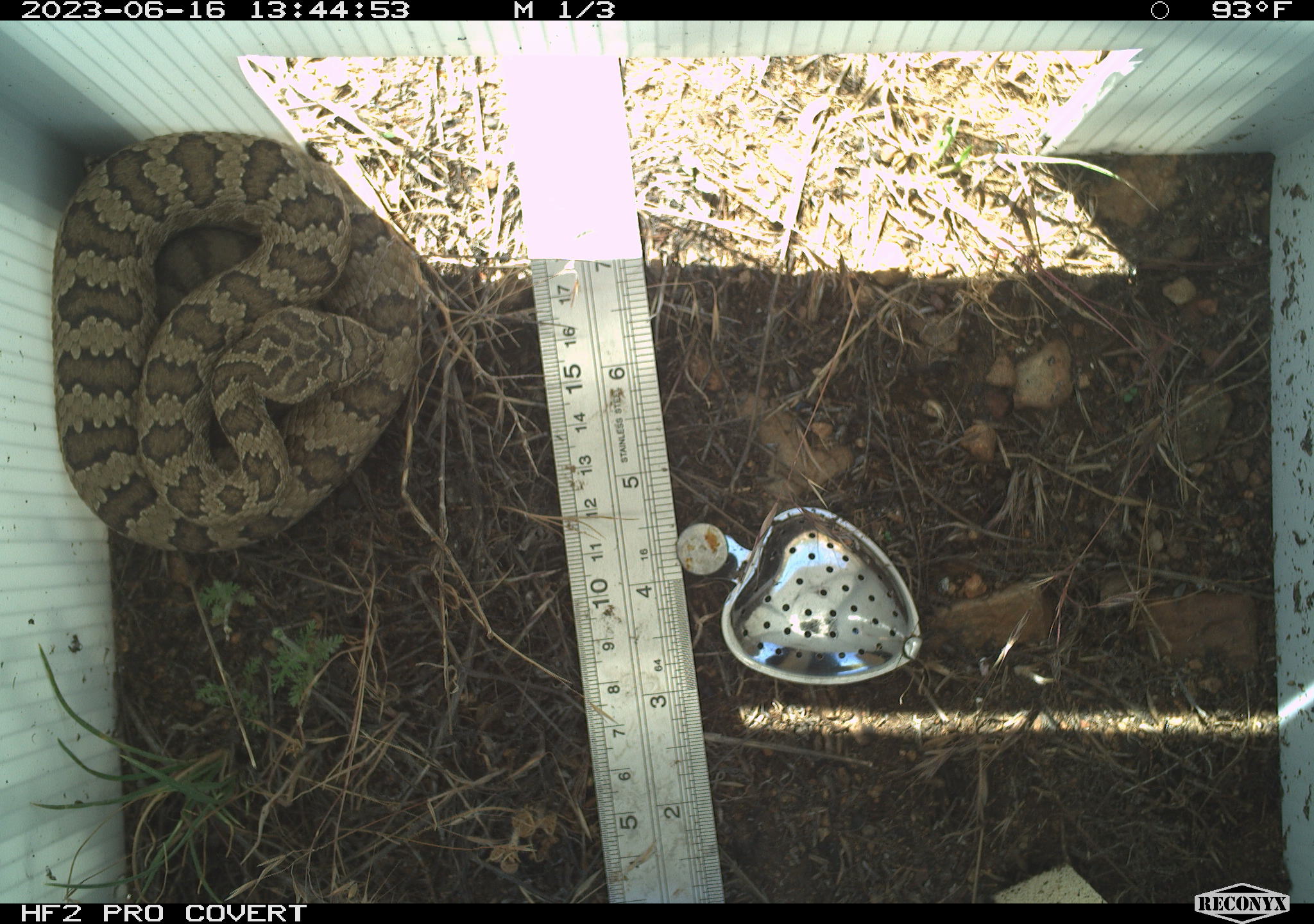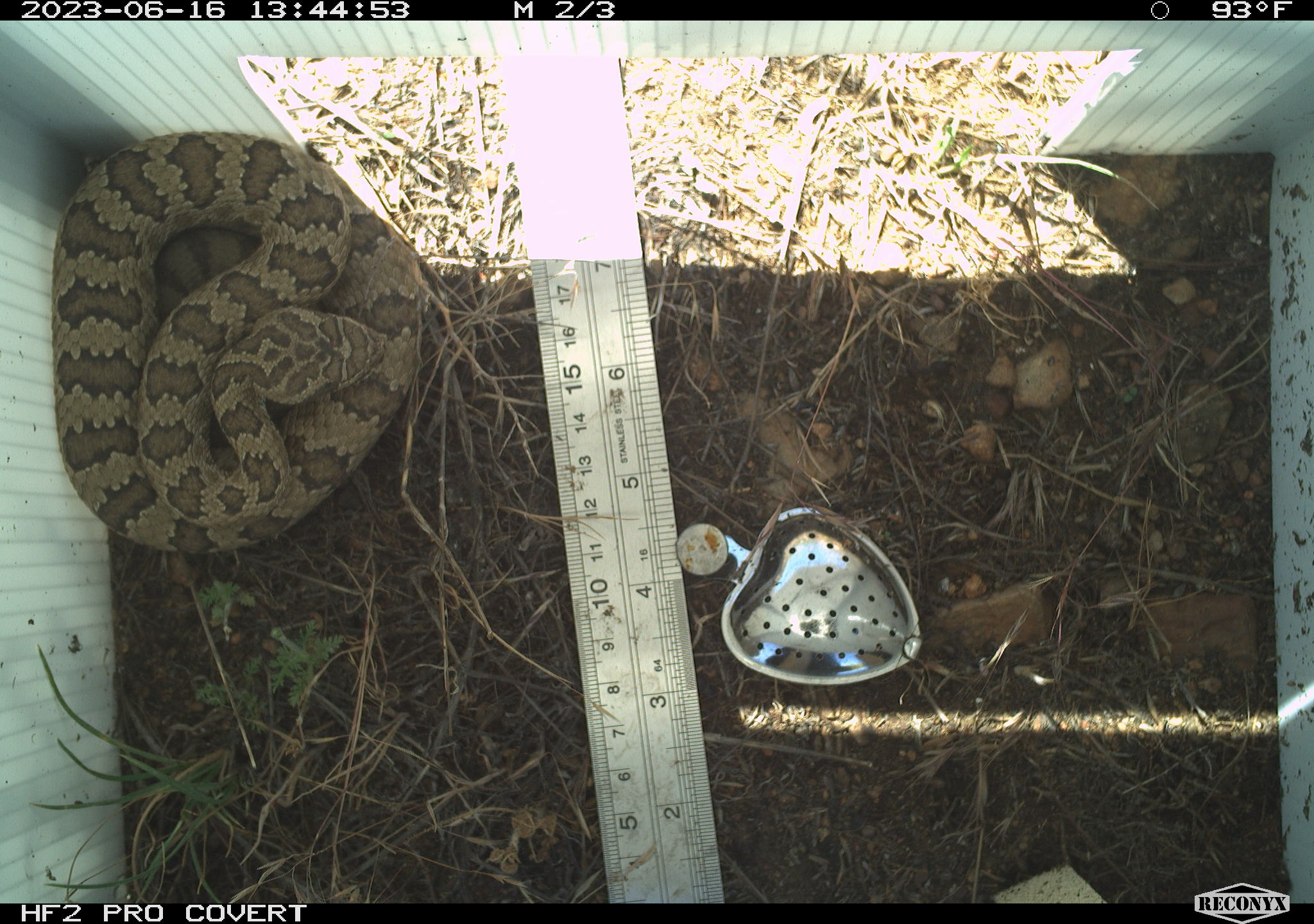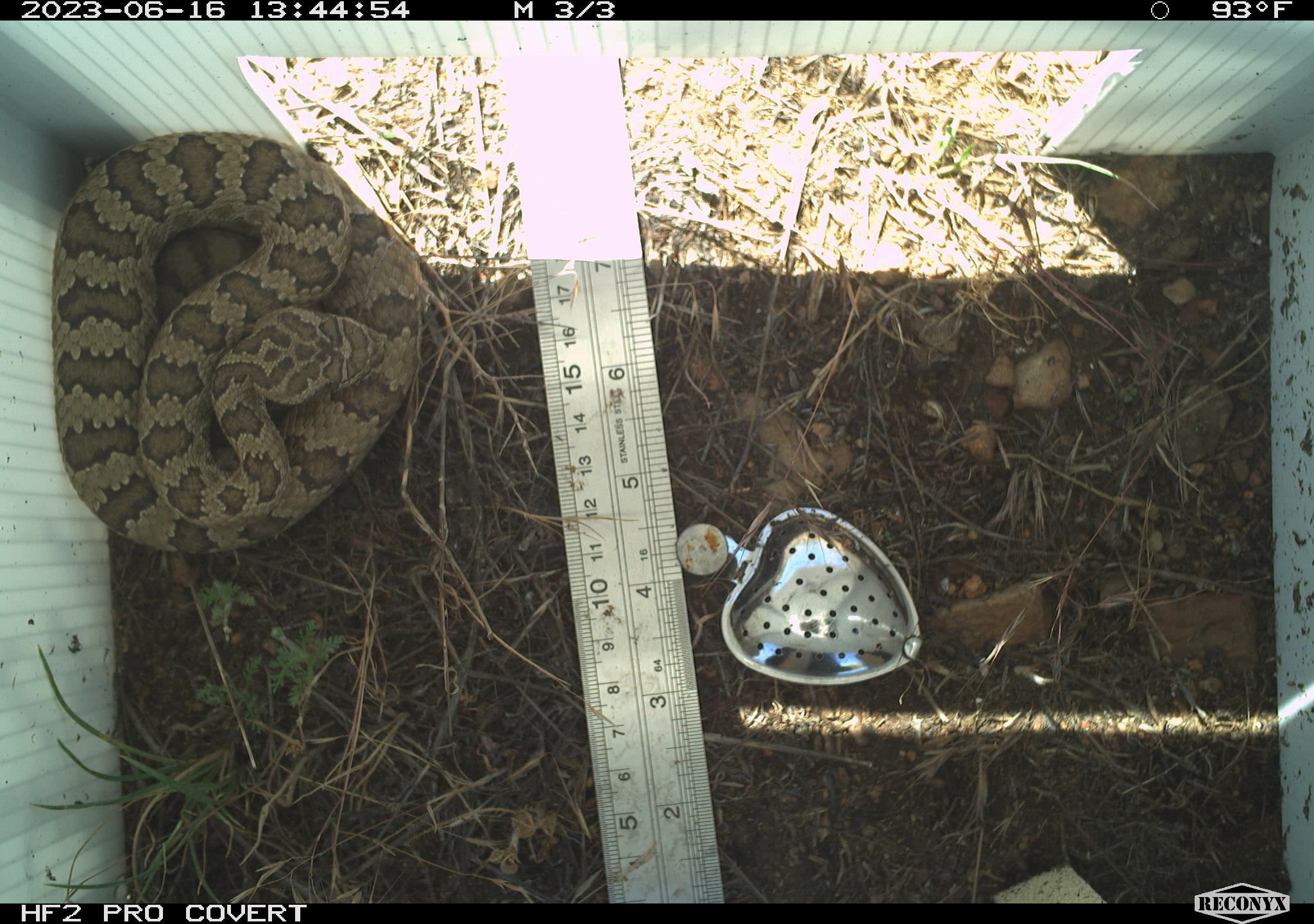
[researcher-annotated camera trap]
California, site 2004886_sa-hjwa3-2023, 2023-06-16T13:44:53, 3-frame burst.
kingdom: Animalia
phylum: Chordata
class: Reptilia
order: Squamata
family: Viperidae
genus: Crotalus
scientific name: Crotalus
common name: rattlers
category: crotalus species